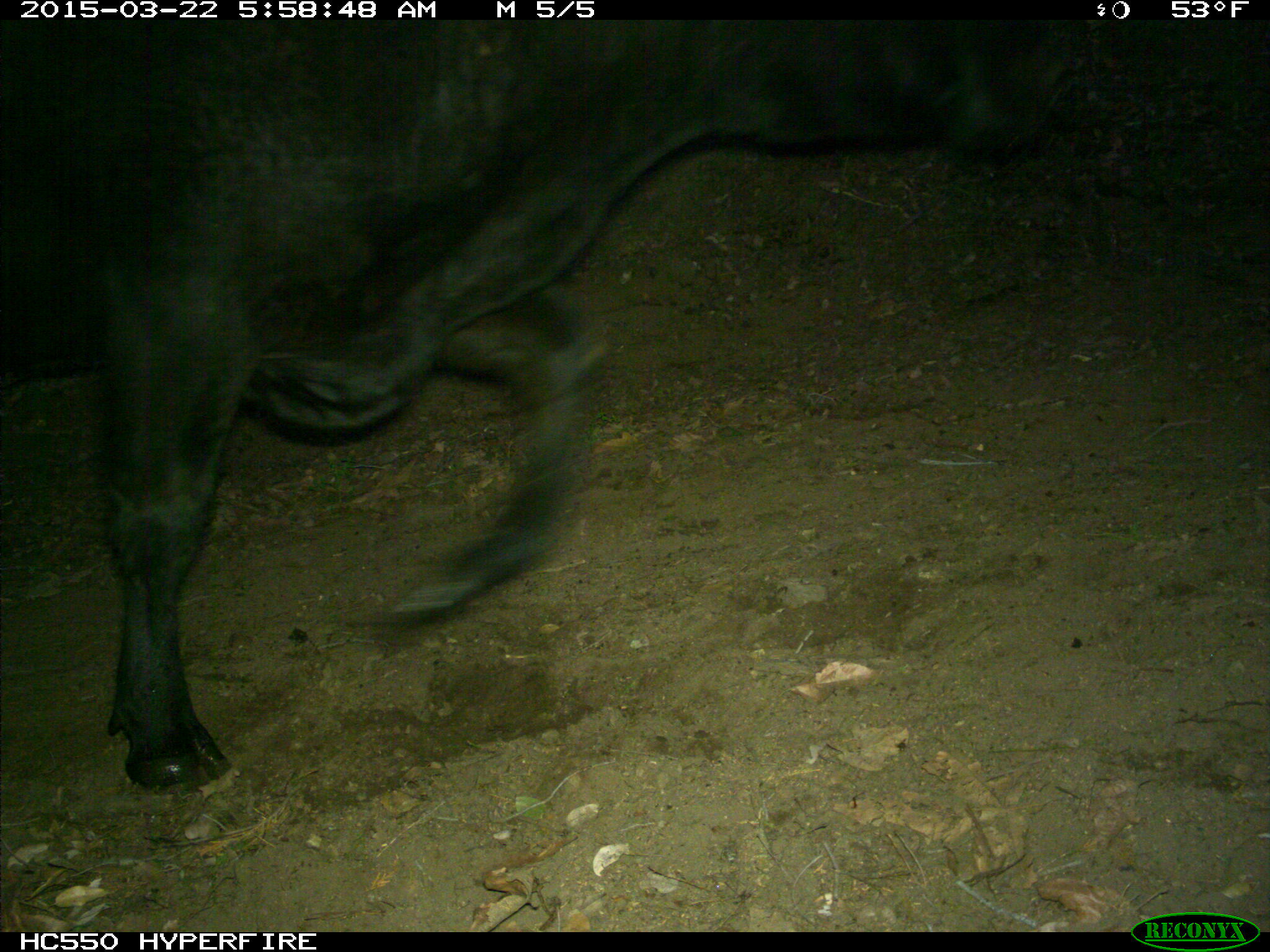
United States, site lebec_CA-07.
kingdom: Animalia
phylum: Chordata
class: Mammalia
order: Artiodactyla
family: Bovidae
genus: Bos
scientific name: Bos taurus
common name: domestic cow